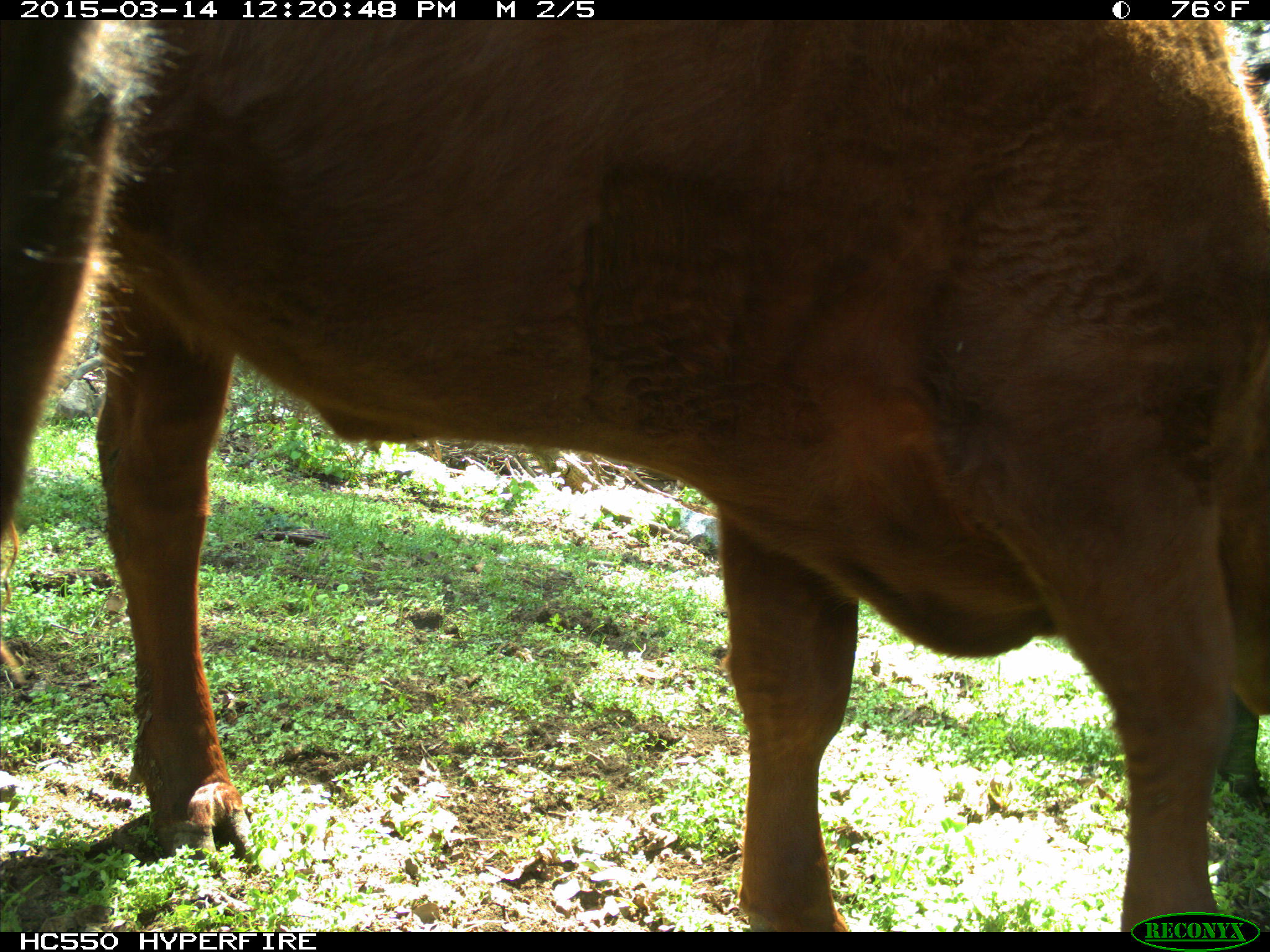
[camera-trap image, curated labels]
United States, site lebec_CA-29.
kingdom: Animalia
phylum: Chordata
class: Mammalia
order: Artiodactyla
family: Bovidae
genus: Bos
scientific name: Bos taurus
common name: domestic cow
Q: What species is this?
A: Bos taurus (domestic cow).